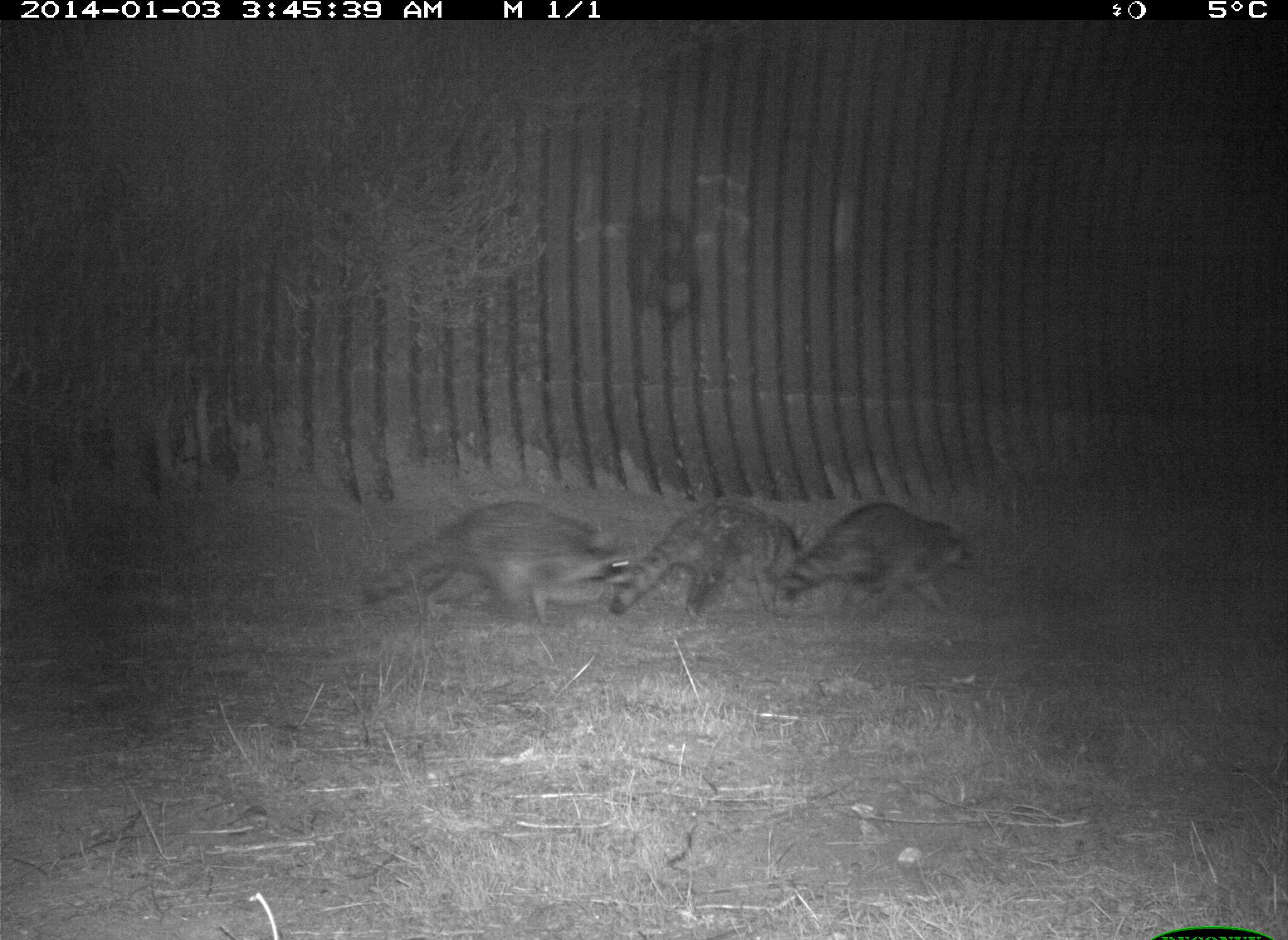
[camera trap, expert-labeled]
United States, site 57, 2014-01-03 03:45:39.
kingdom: Animalia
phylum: Chordata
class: Mammalia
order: Carnivora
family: Procyonidae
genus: Procyon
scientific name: Procyon lotor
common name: raccoon